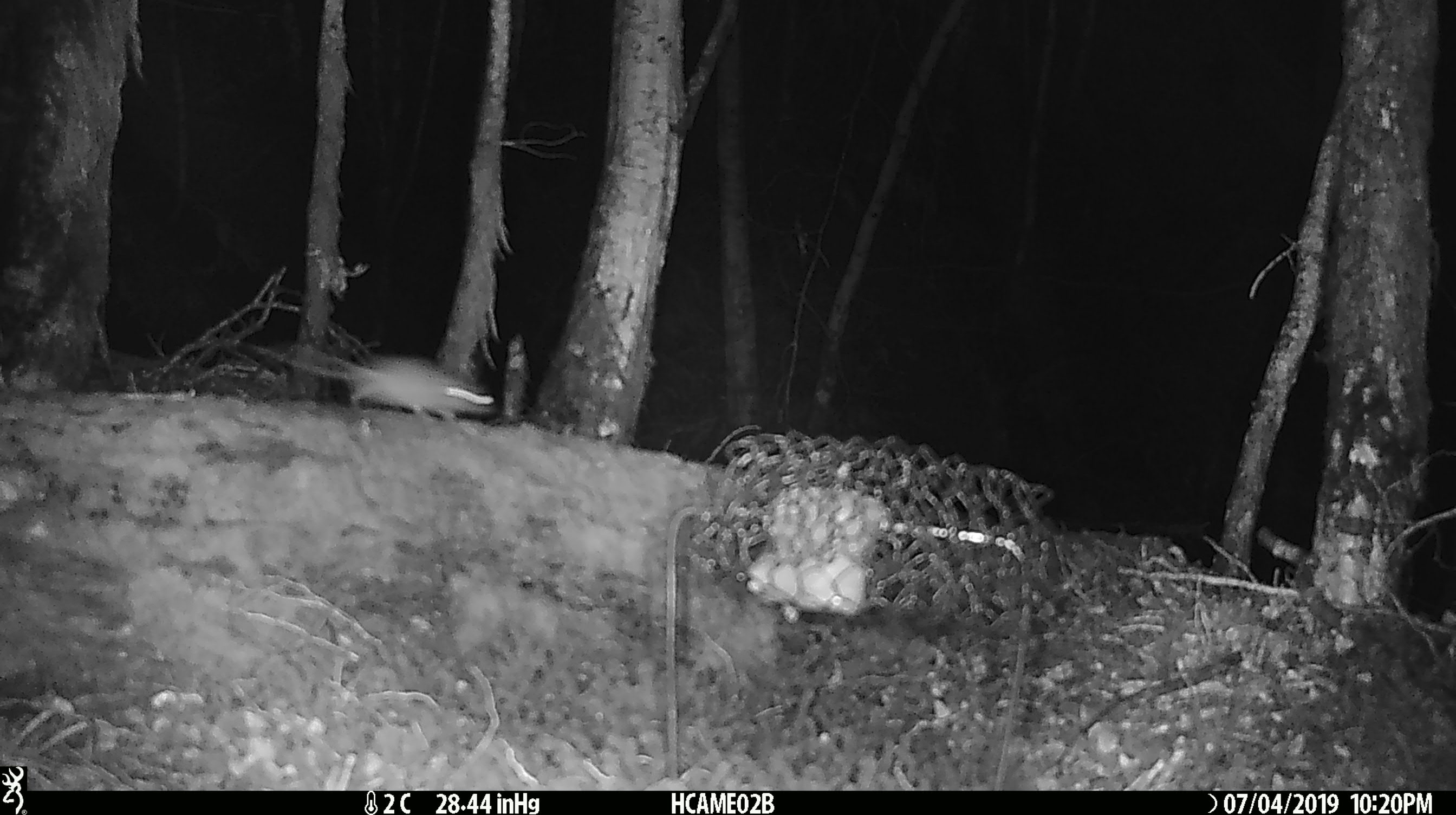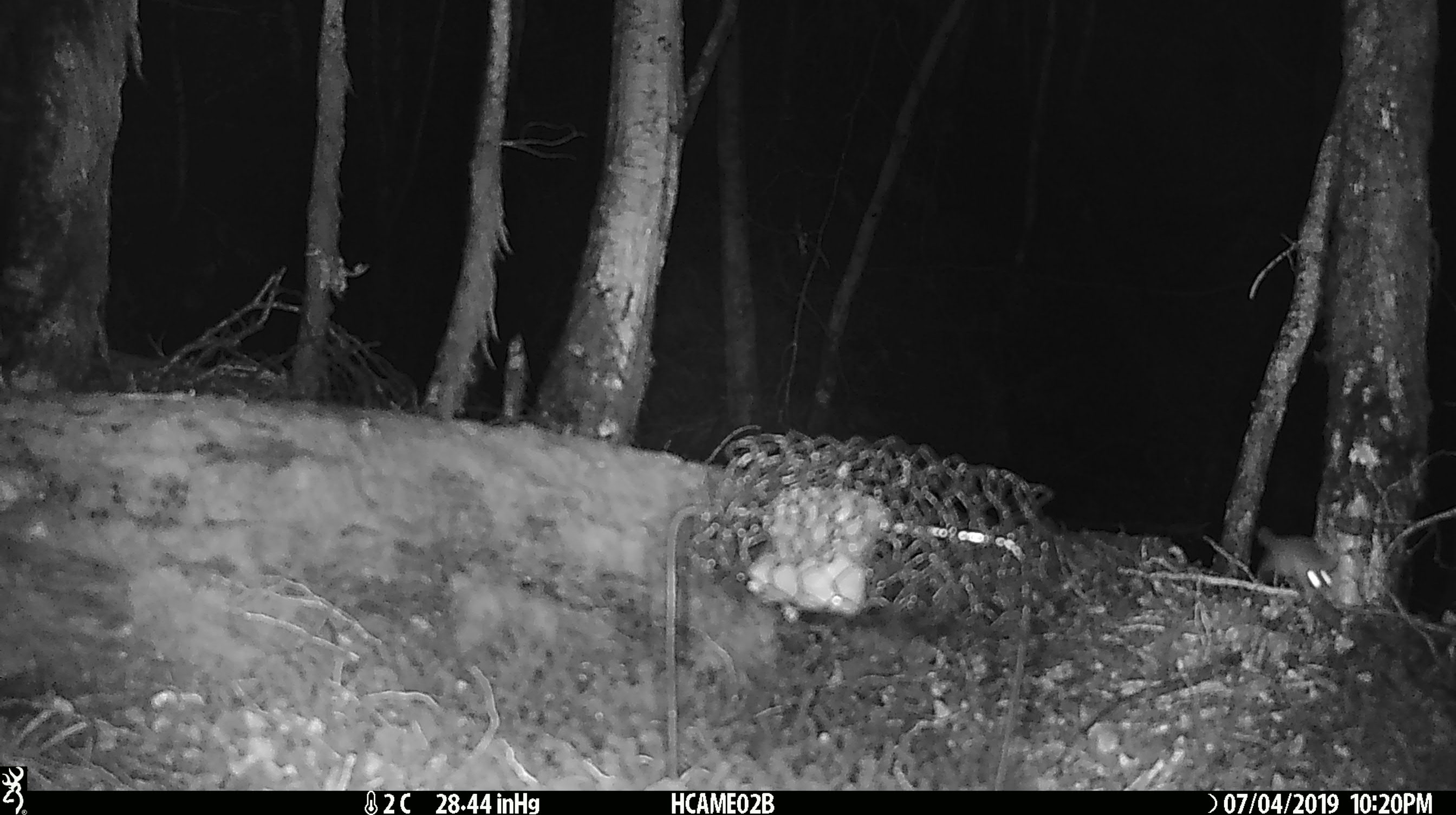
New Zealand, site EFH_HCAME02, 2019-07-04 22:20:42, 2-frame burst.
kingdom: Animalia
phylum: Chordata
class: Mammalia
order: Rodentia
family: Muridae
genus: Mus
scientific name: Mus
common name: mouse